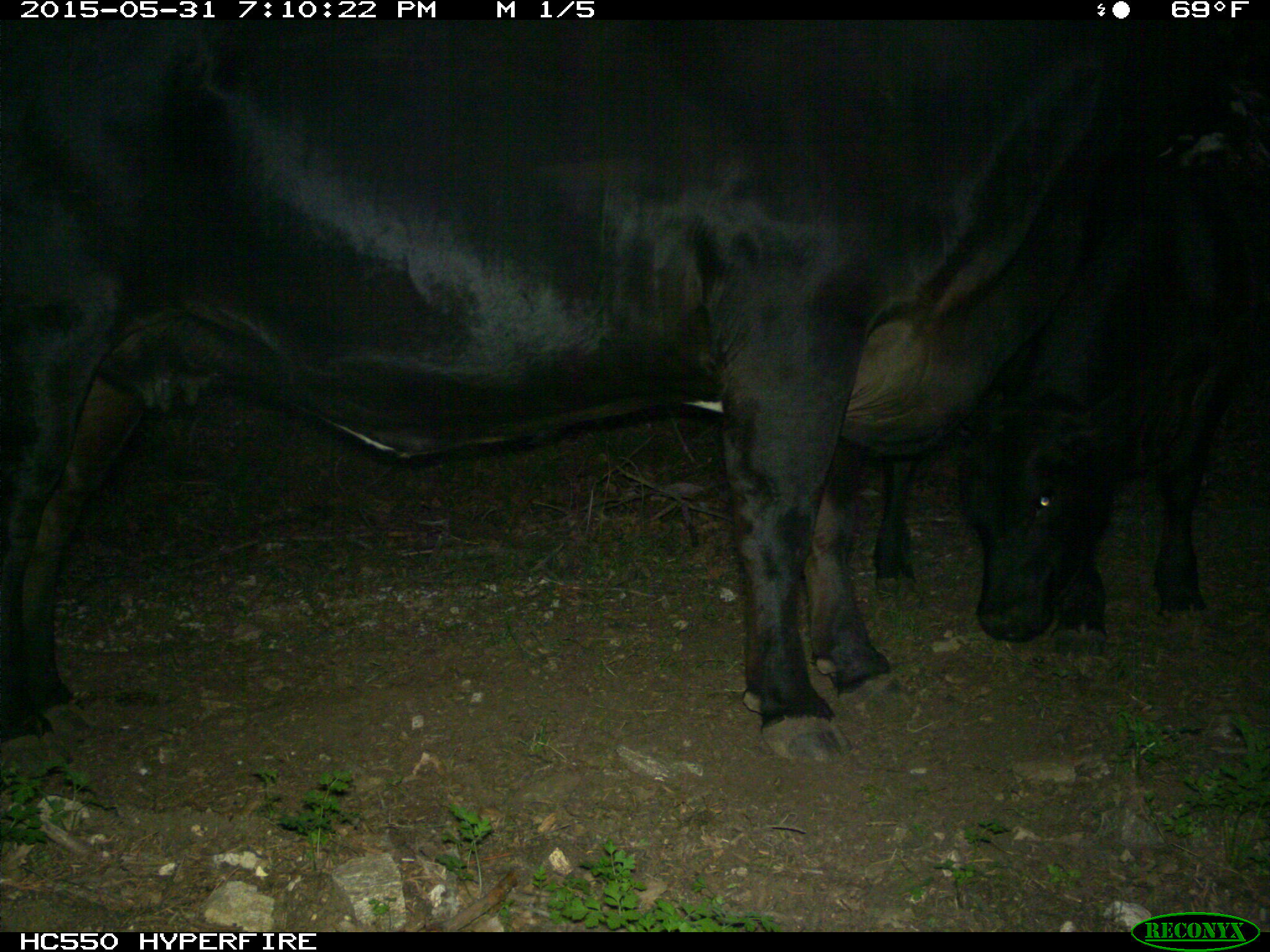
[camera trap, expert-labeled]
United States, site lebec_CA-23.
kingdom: Animalia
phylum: Chordata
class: Mammalia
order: Artiodactyla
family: Bovidae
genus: Bos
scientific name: Bos taurus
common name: domestic cow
Bos taurus (domestic cow).